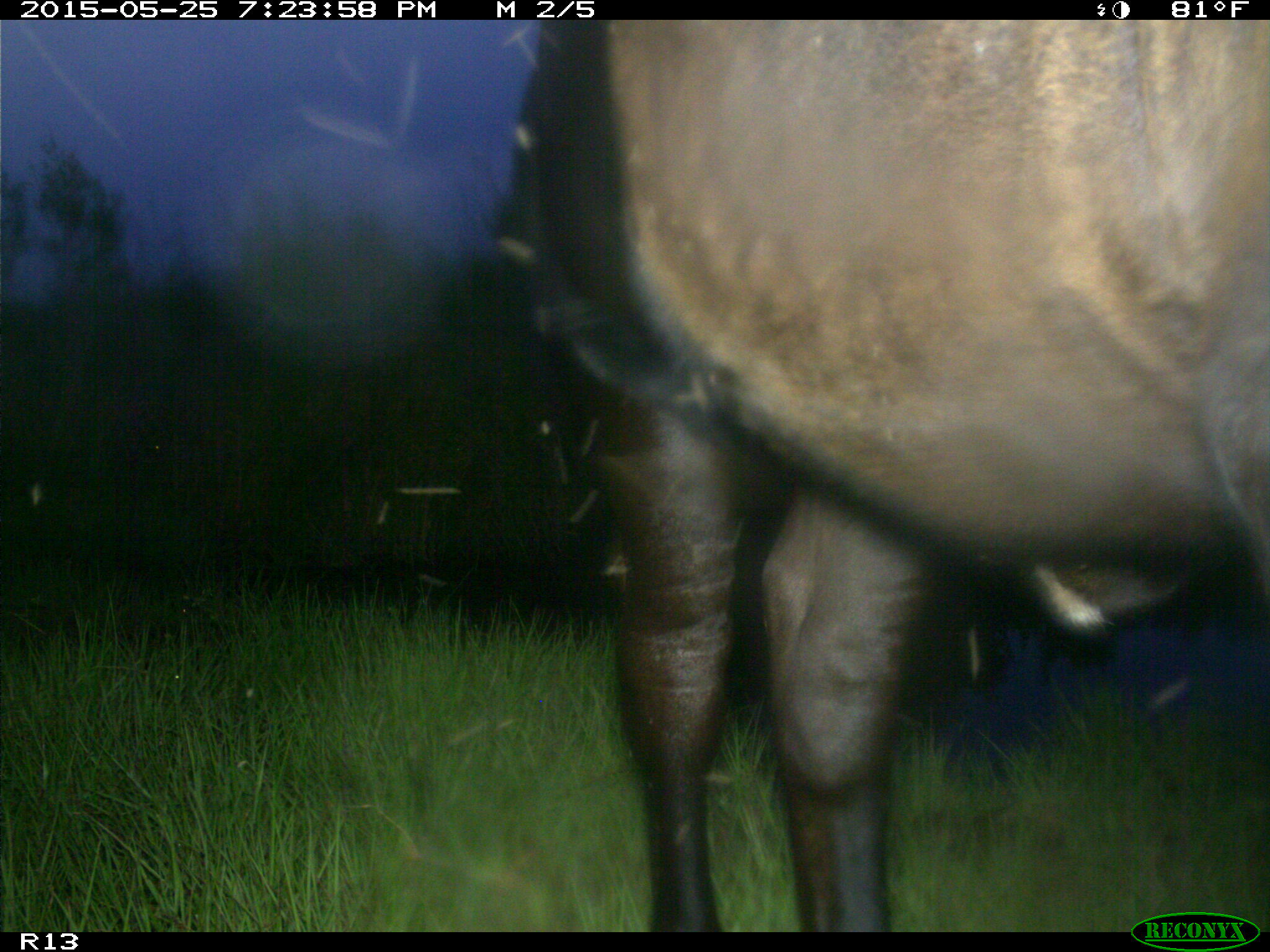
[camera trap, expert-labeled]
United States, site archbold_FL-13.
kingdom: Animalia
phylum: Chordata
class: Mammalia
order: Artiodactyla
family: Bovidae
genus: Bos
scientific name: Bos taurus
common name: domestic cow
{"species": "Bos taurus (domestic cow)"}